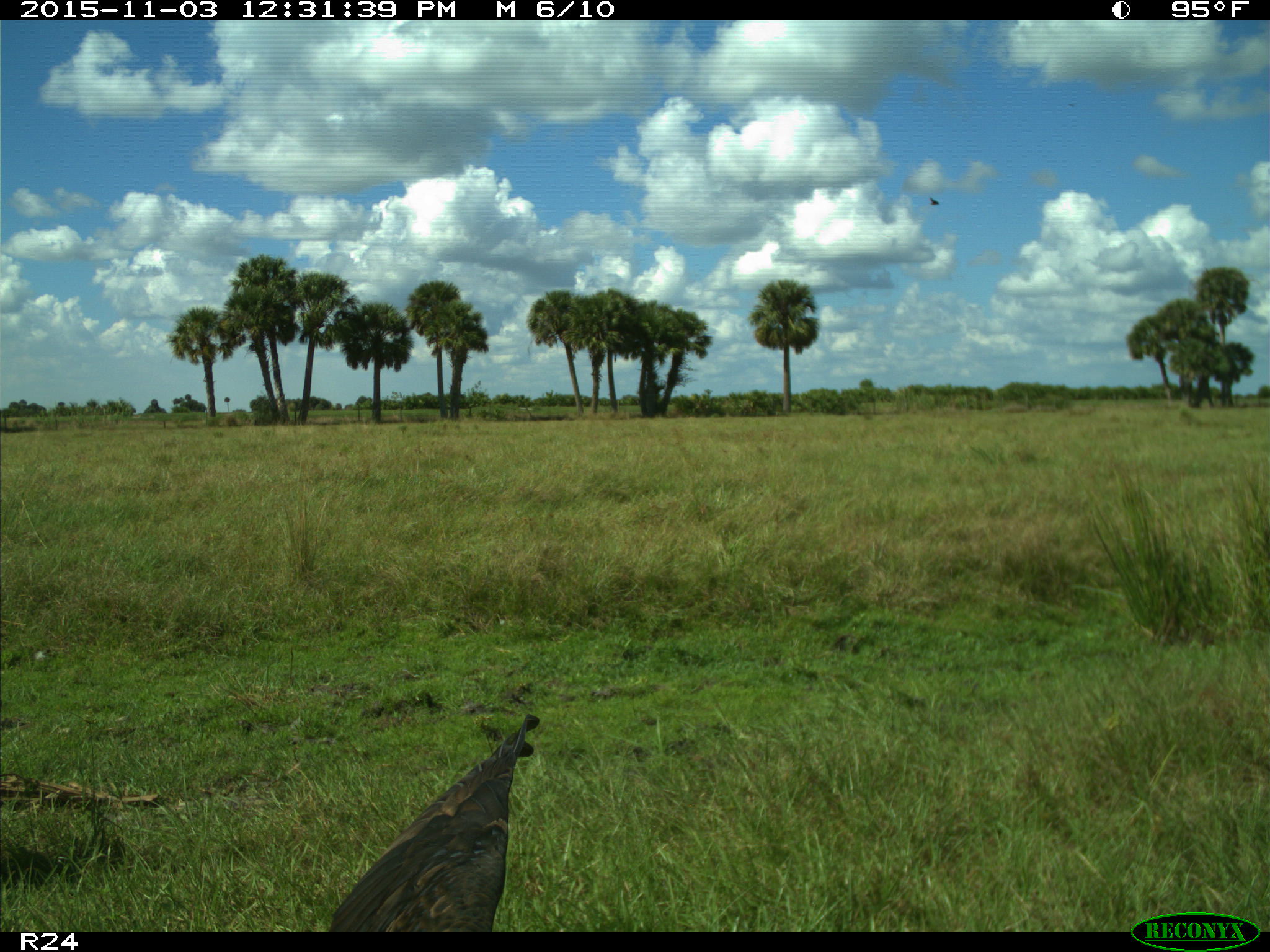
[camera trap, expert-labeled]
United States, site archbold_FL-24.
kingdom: Animalia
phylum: Chordata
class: Aves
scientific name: Aves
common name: birds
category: unidentified bird